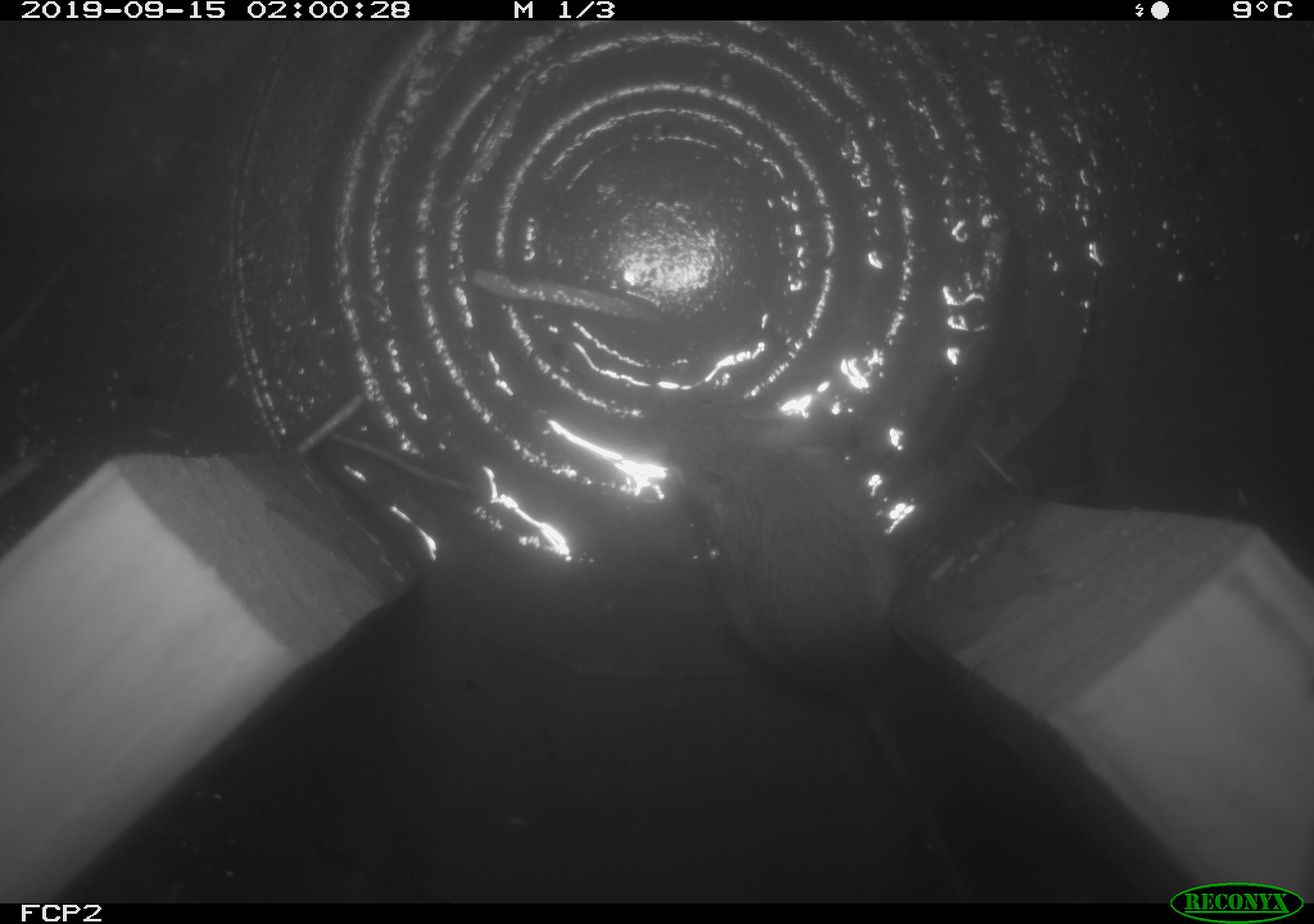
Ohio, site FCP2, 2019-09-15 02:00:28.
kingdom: Animalia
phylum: Chordata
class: Mammalia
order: Rodentia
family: Zapodidae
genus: Napaeozapus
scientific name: Napaeozapus insignis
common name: woodland jumping mouse